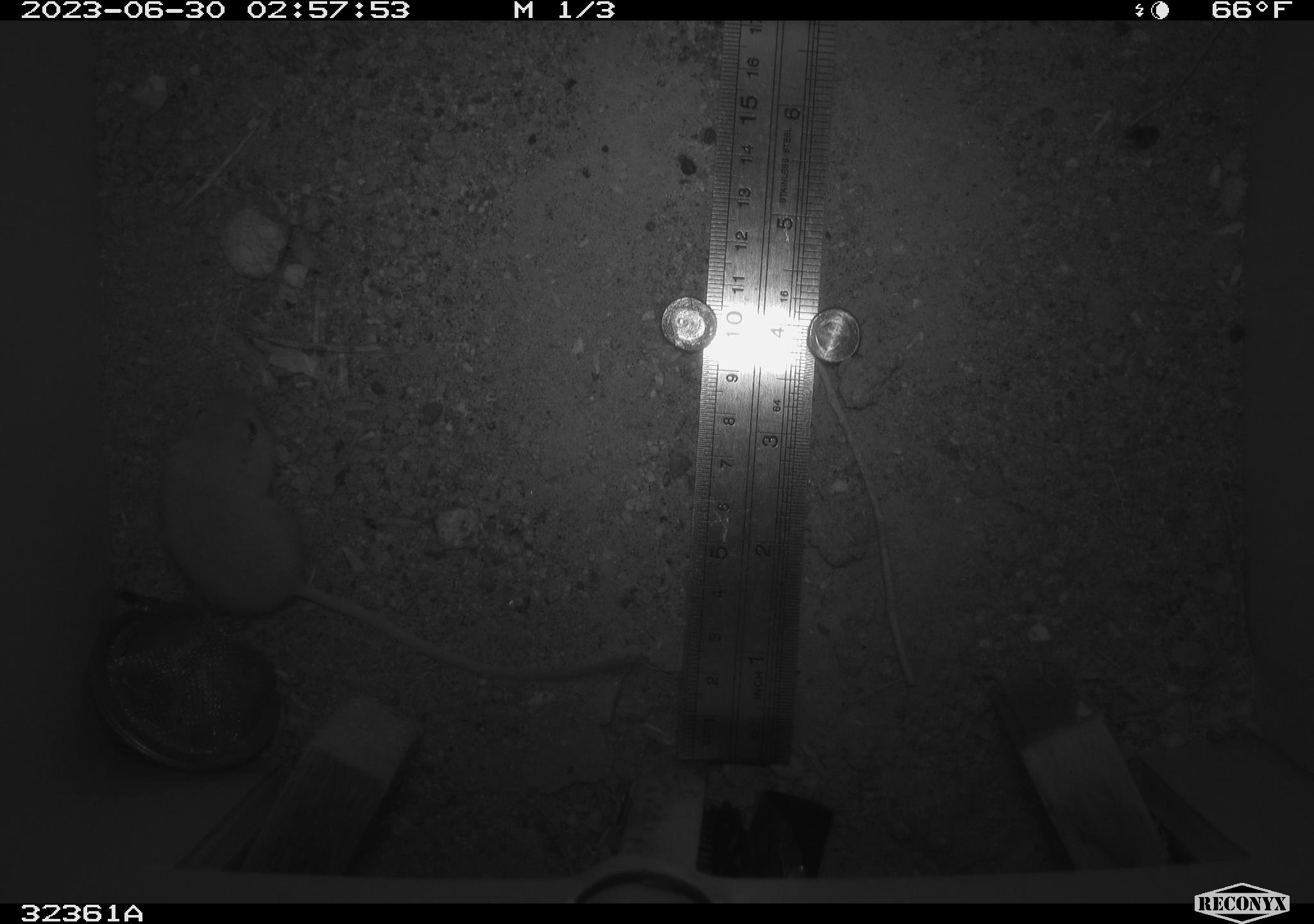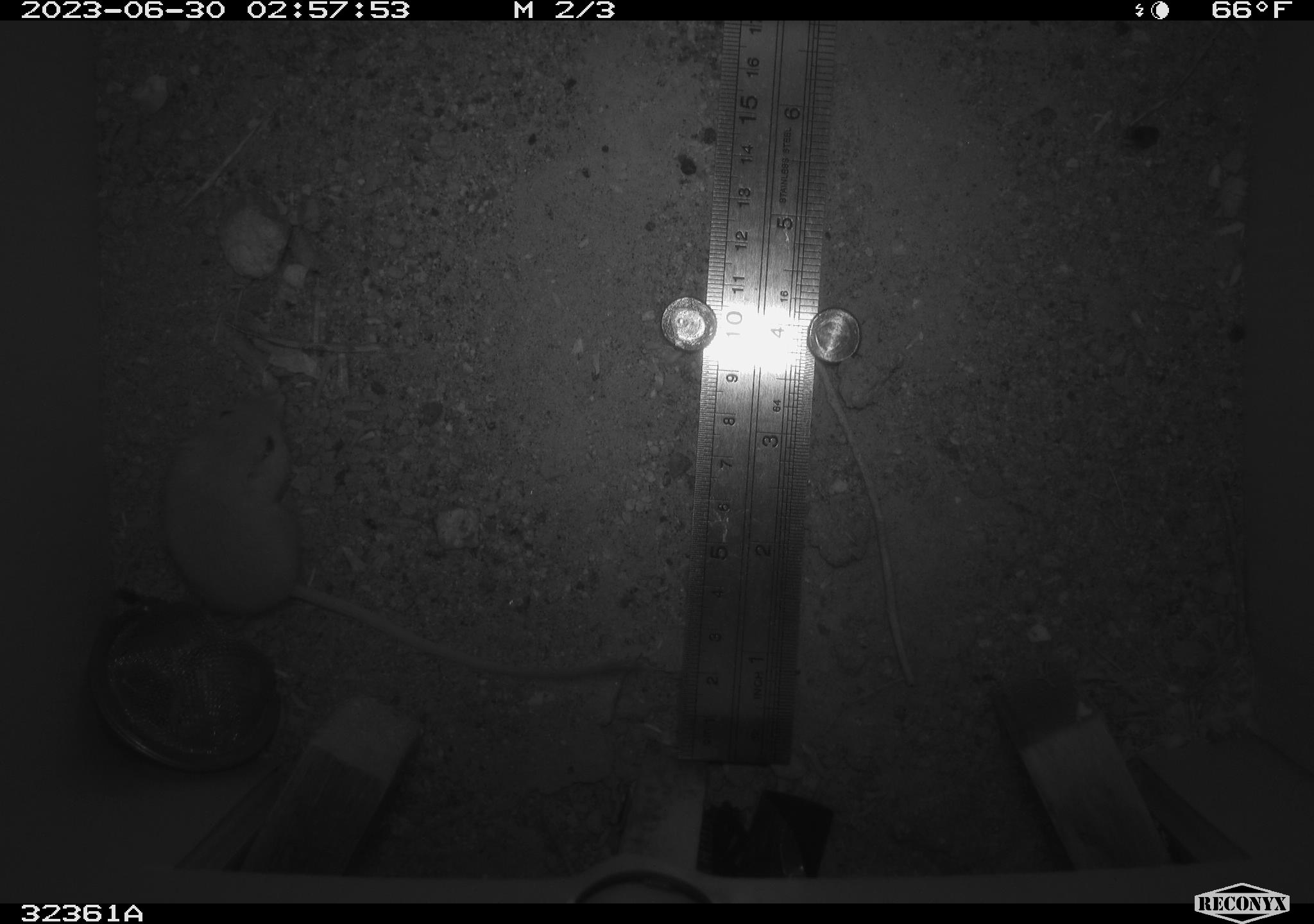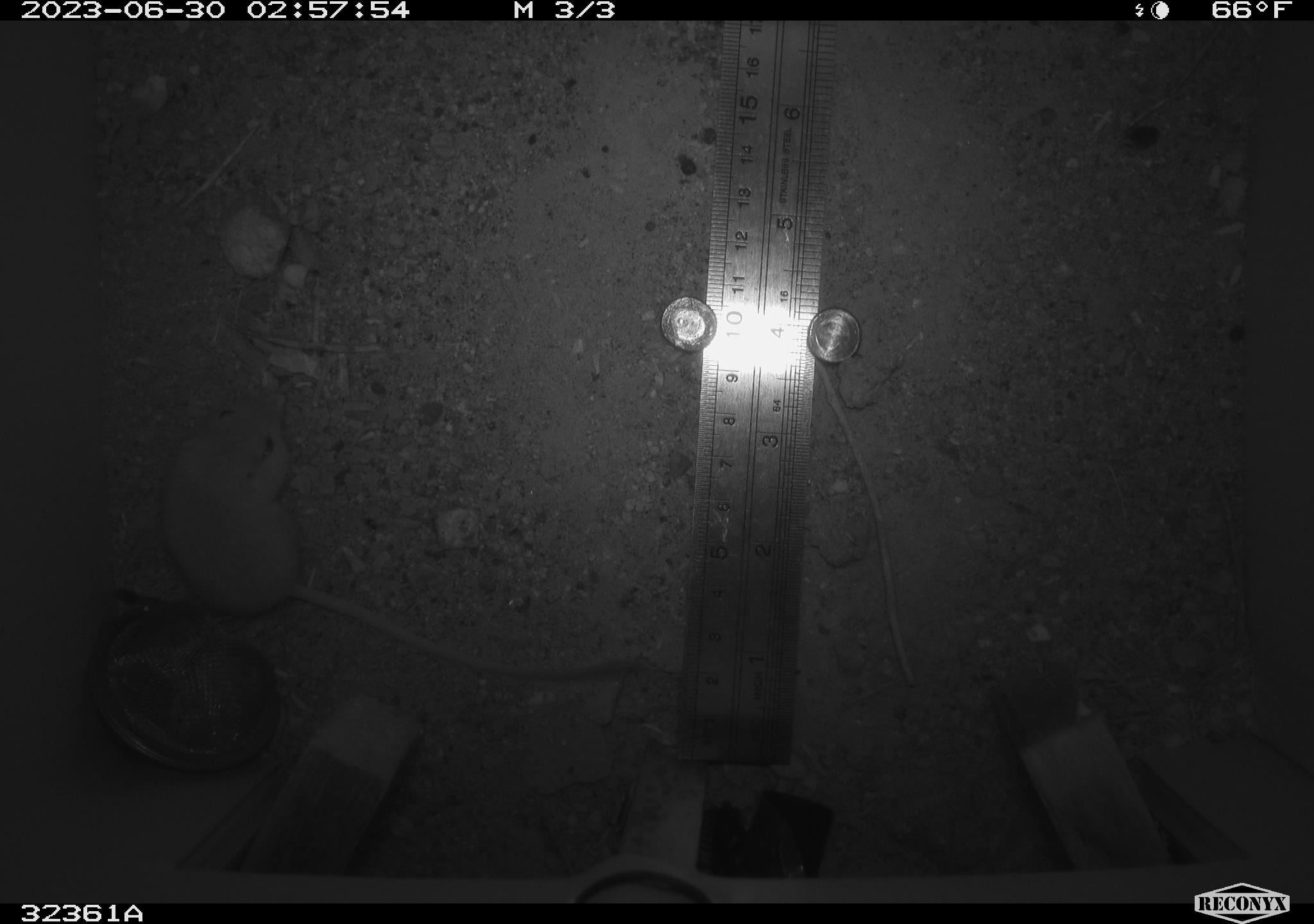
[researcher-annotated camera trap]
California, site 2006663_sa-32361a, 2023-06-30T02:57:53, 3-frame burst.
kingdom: Animalia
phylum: Chordata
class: Mammalia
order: Rodentia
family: Heteromyidae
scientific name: Heteromyidae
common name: kangaroo rats and pocket mice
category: heteromyidae family